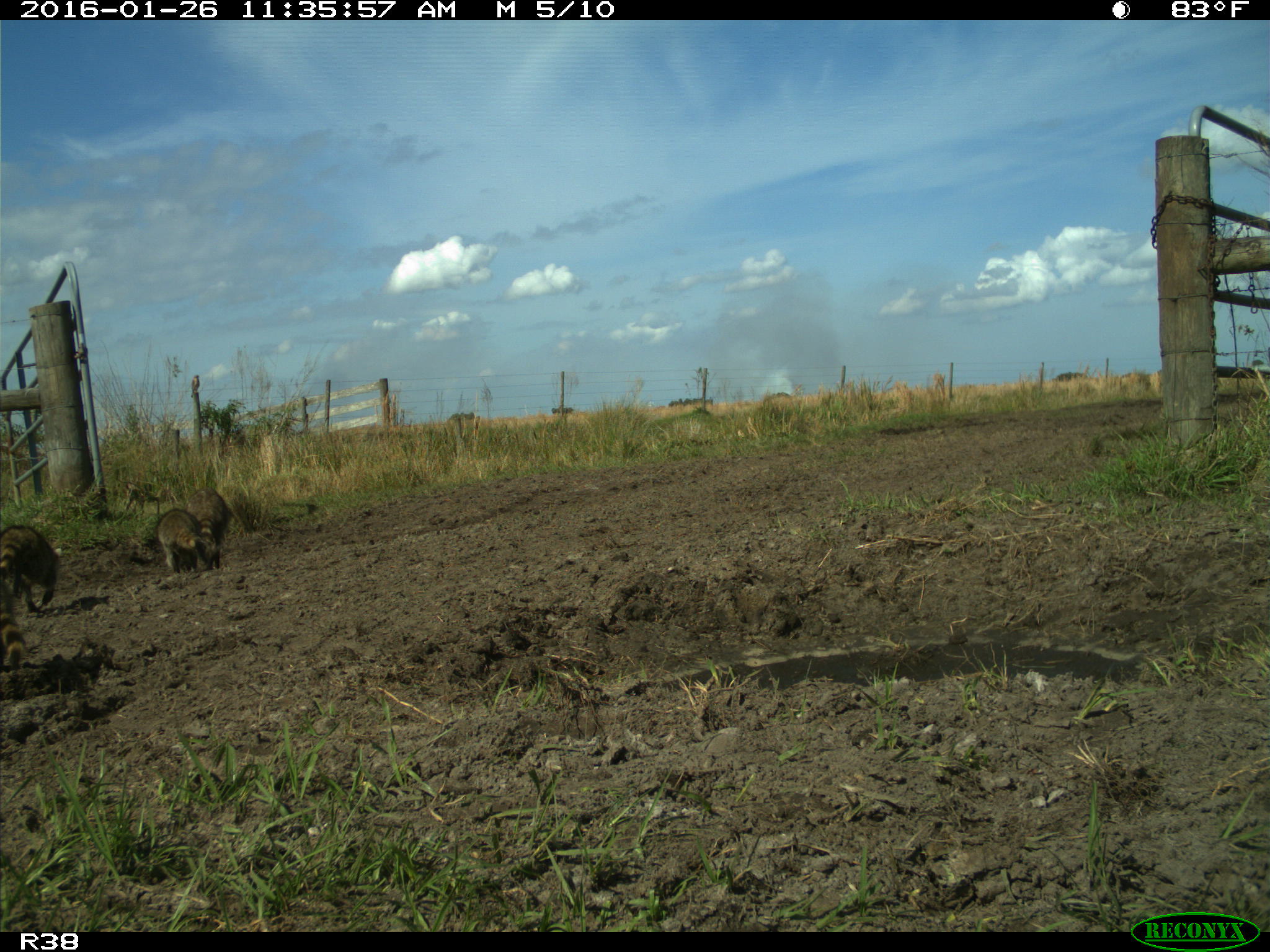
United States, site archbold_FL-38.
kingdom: Animalia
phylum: Chordata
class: Mammalia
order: Carnivora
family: Procyonidae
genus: Procyon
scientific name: Procyon lotor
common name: common raccoon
Procyon lotor (common raccoon).